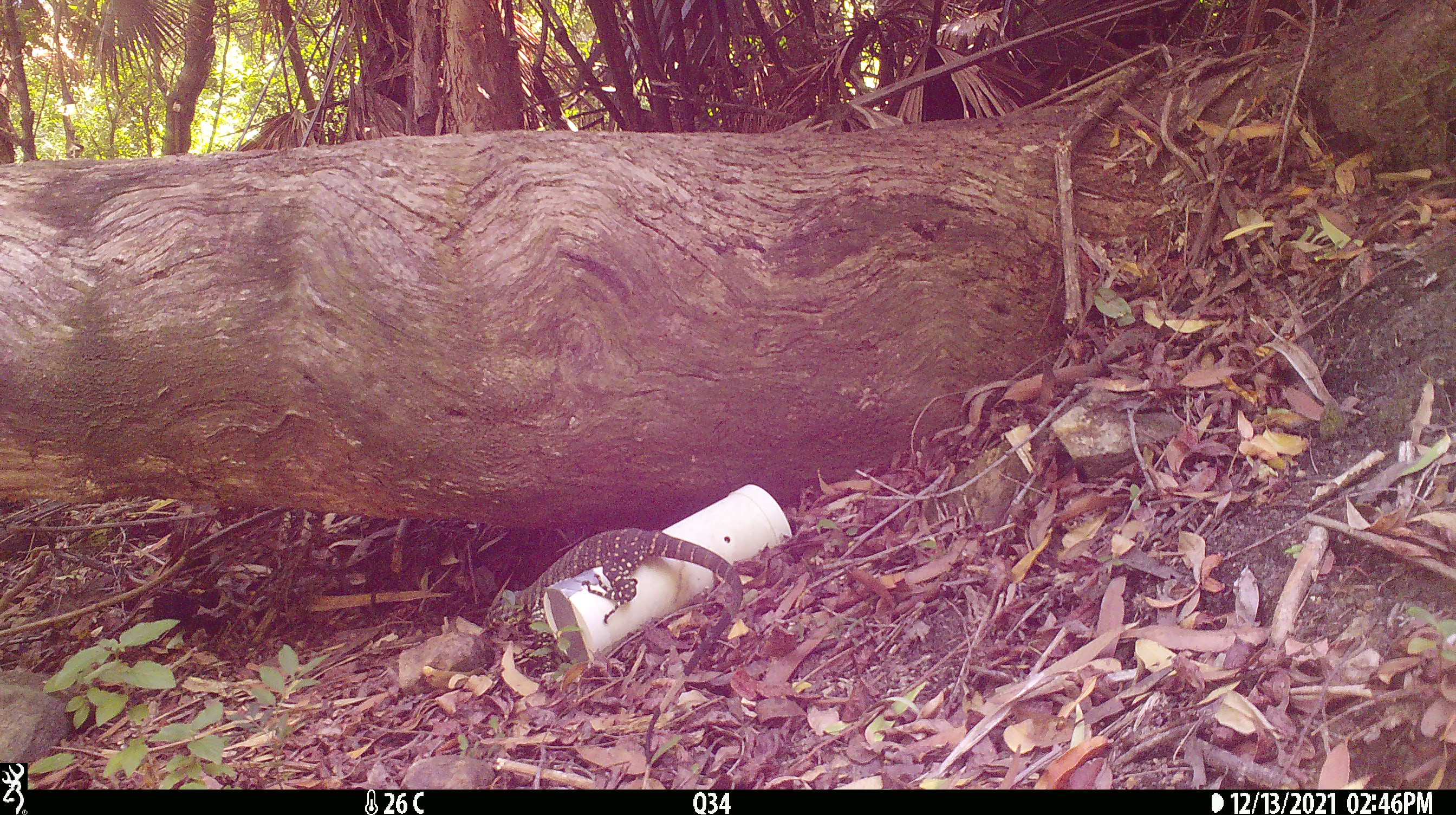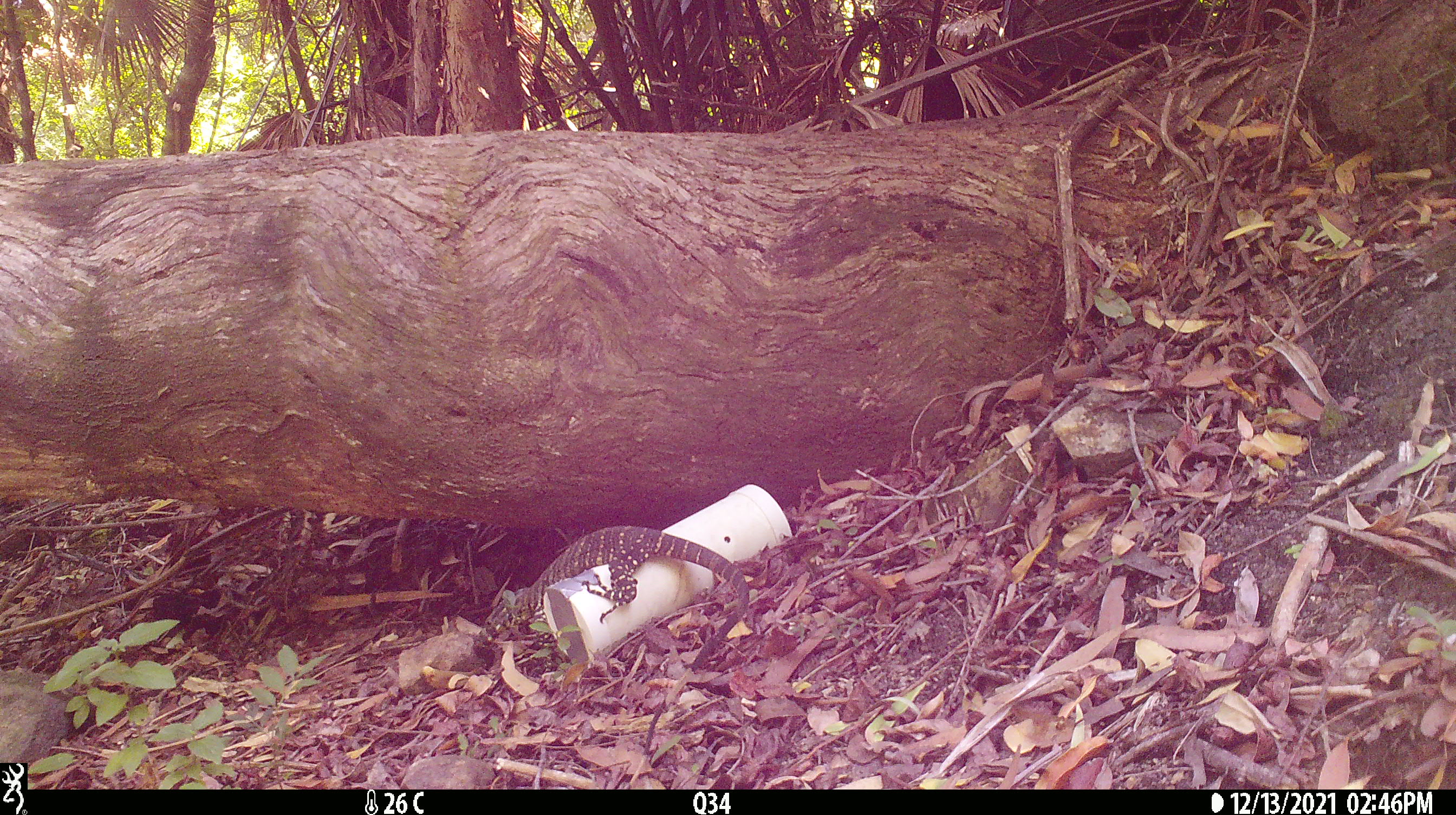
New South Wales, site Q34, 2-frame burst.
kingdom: Animalia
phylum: Chordata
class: Reptilia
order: Squamata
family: Varanidae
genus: Varanus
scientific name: Varanus varius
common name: lace monitor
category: goanna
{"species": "goanna (lace monitor) (Varanus varius)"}